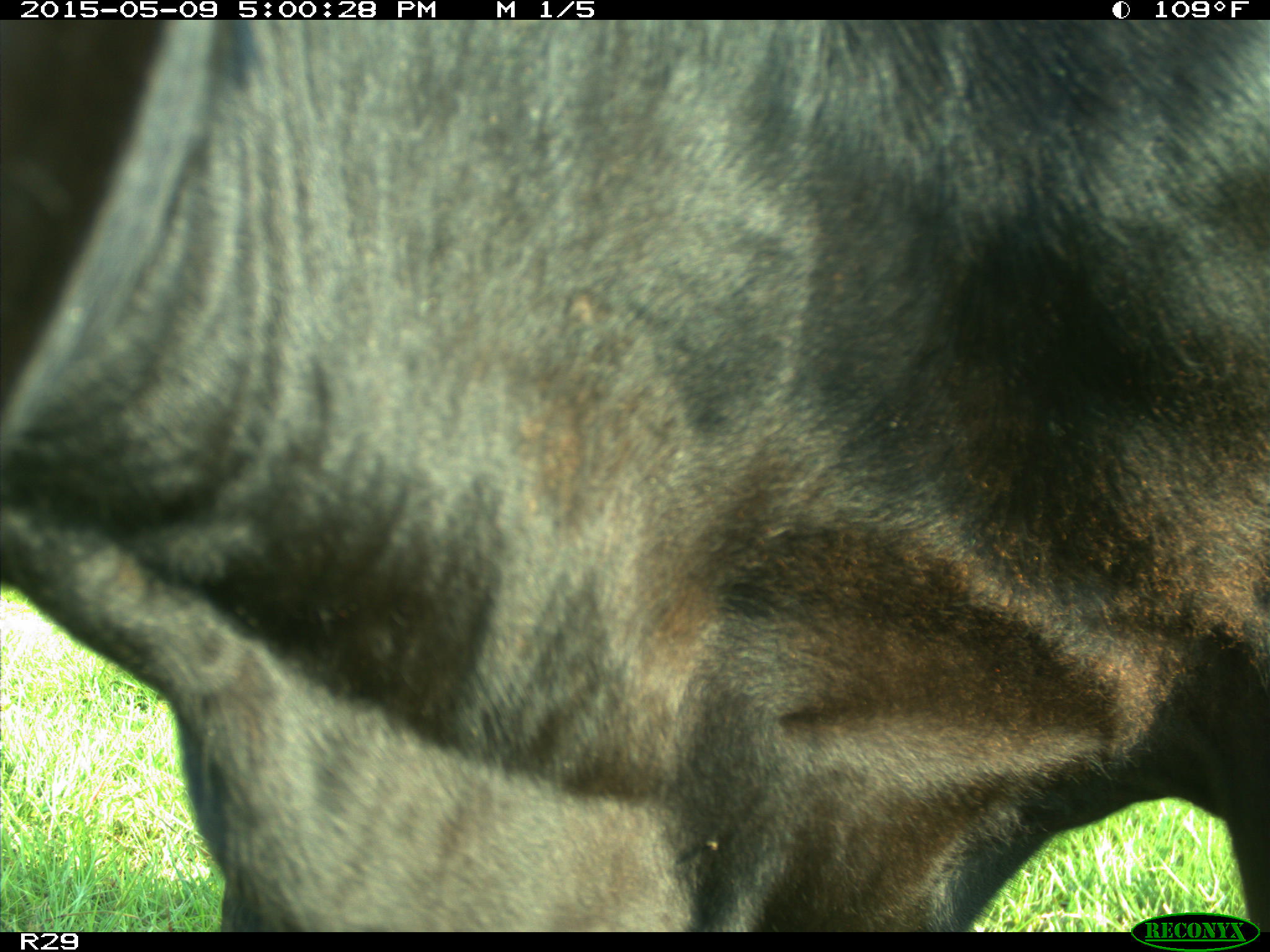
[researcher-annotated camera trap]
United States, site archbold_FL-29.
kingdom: Animalia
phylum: Chordata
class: Mammalia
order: Artiodactyla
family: Bovidae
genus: Bos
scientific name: Bos taurus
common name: domestic cow